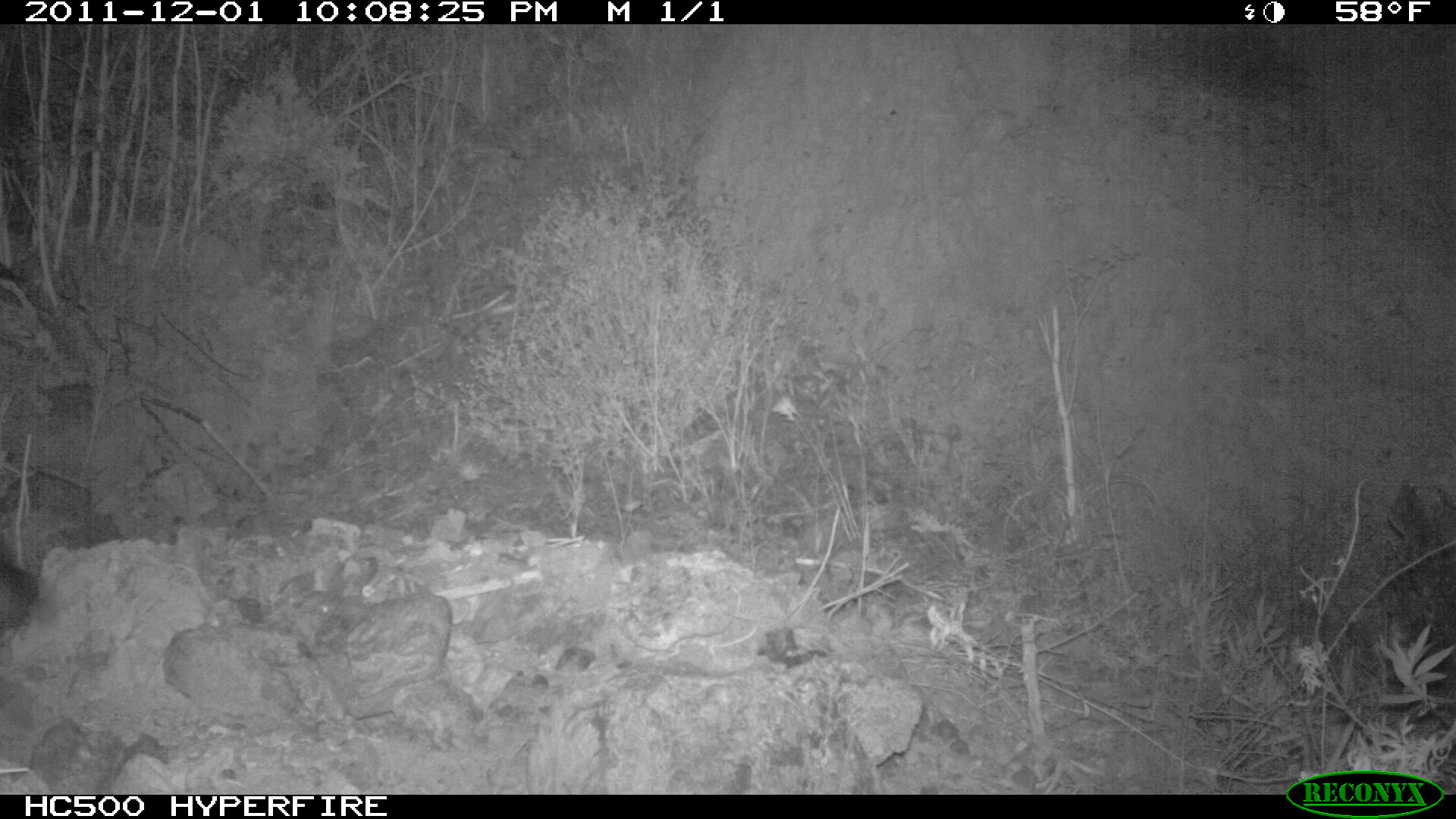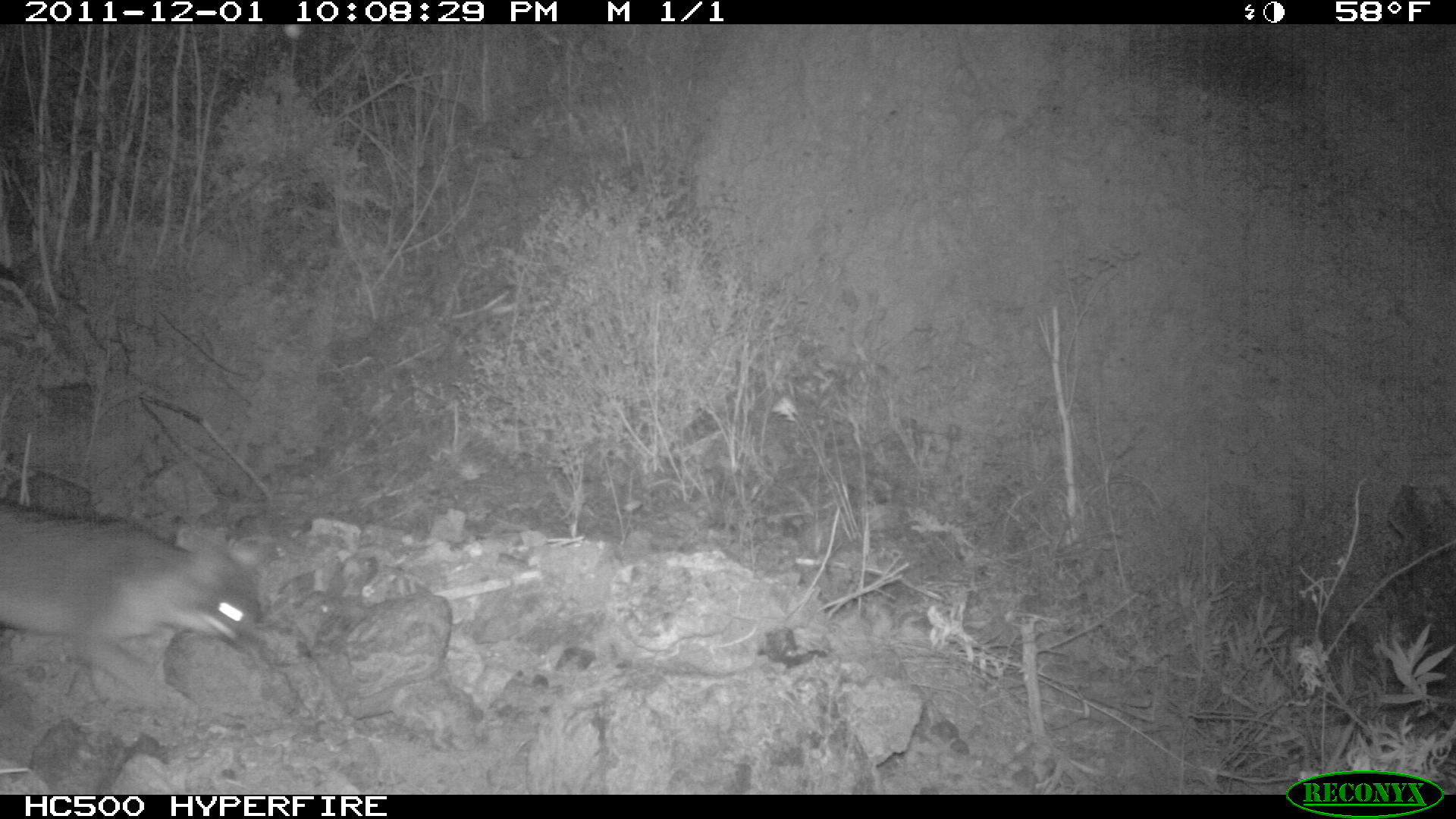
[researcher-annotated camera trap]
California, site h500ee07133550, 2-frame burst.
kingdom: Animalia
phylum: Chordata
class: Mammalia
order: Carnivora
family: Canidae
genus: Urocyon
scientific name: Urocyon littoralis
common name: island fox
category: fox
Fox (island fox) (Urocyon littoralis).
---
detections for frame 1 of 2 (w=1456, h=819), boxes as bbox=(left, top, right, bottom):
fox: bbox=(0, 560, 39, 631)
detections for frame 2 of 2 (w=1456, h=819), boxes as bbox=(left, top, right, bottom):
fox: bbox=(0, 497, 259, 710)